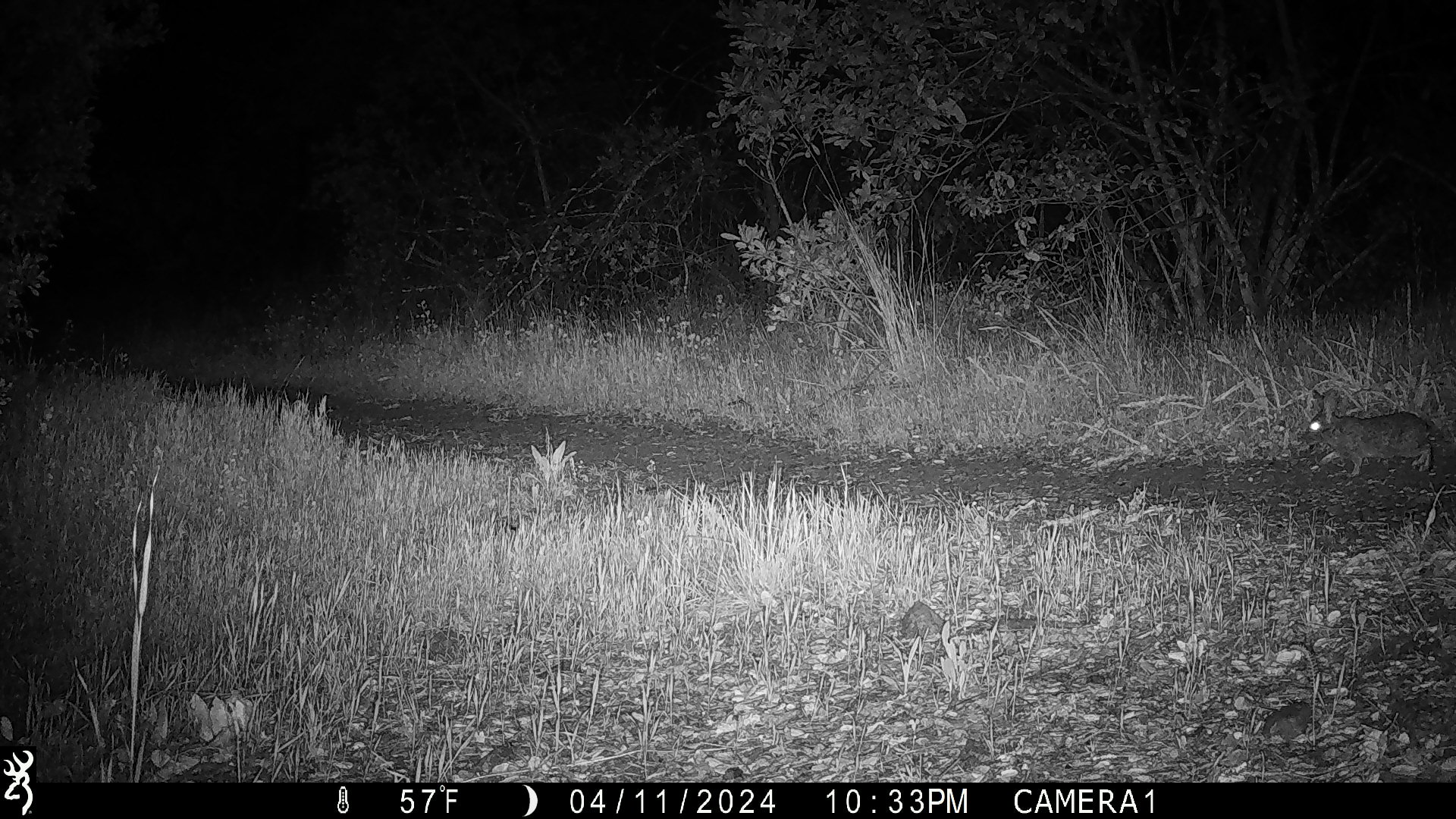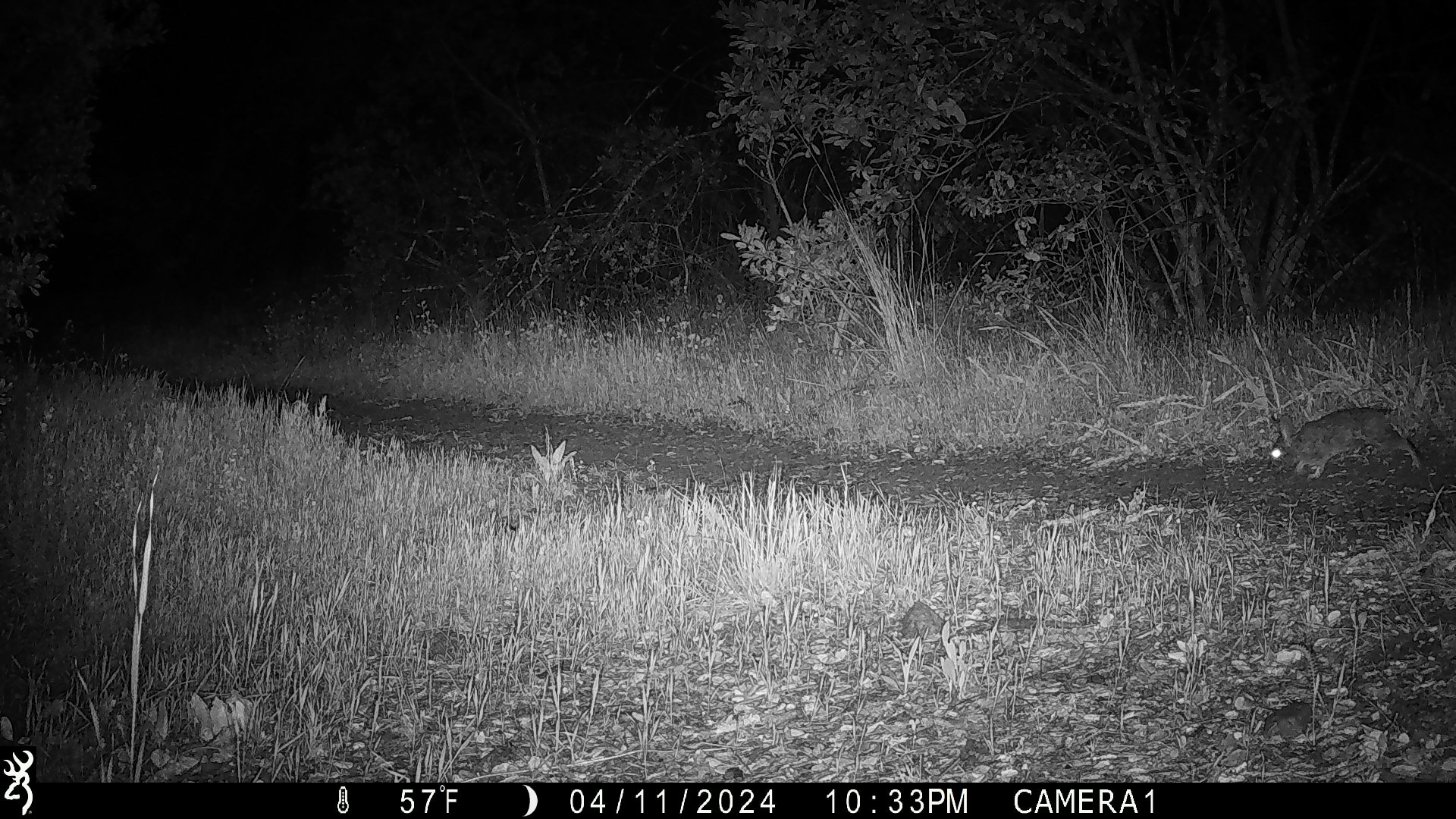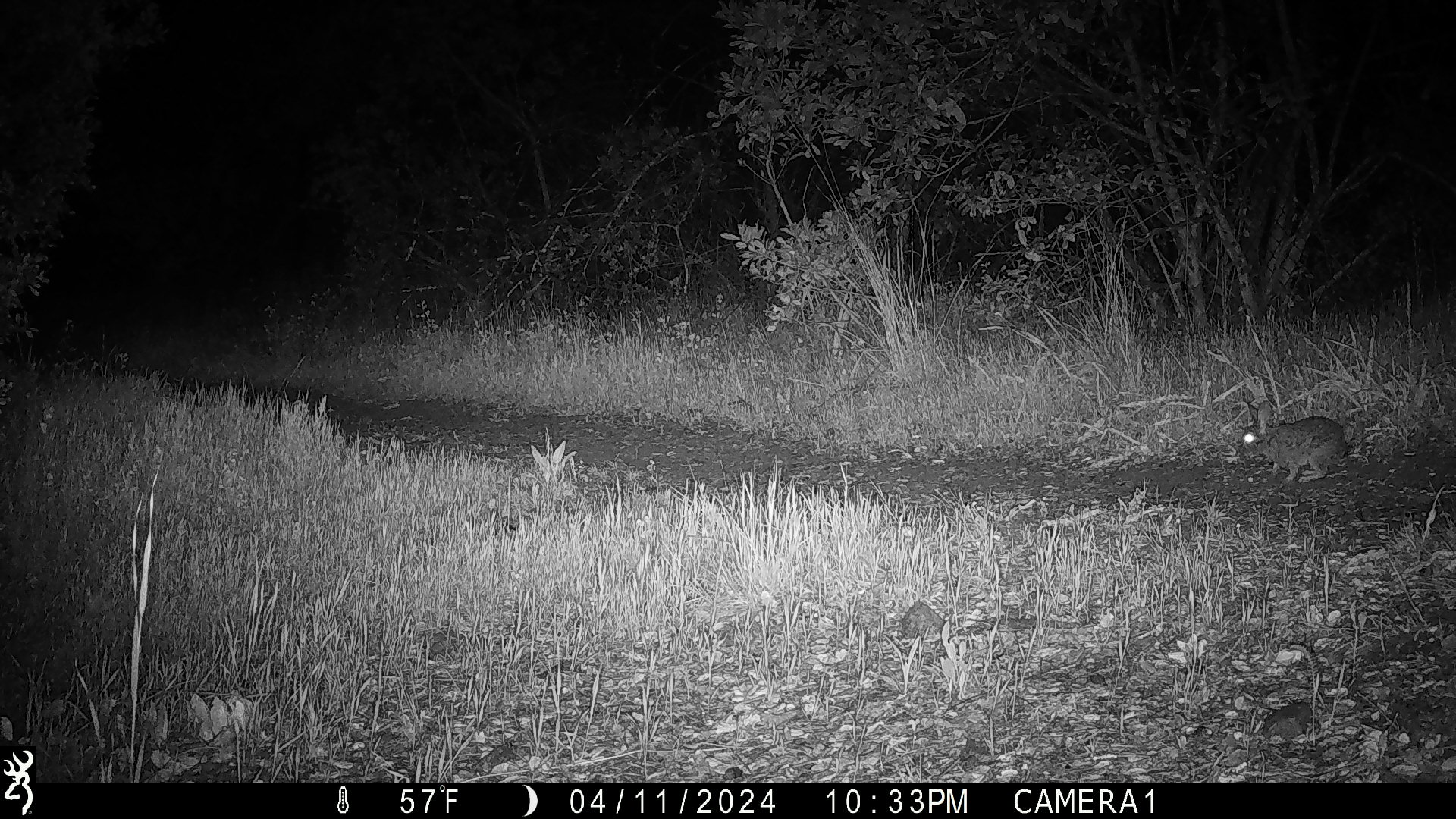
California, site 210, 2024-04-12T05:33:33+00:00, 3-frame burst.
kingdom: Animalia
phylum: Chordata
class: Mammalia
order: Lagomorpha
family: Leporidae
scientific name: Leporidae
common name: rabbit